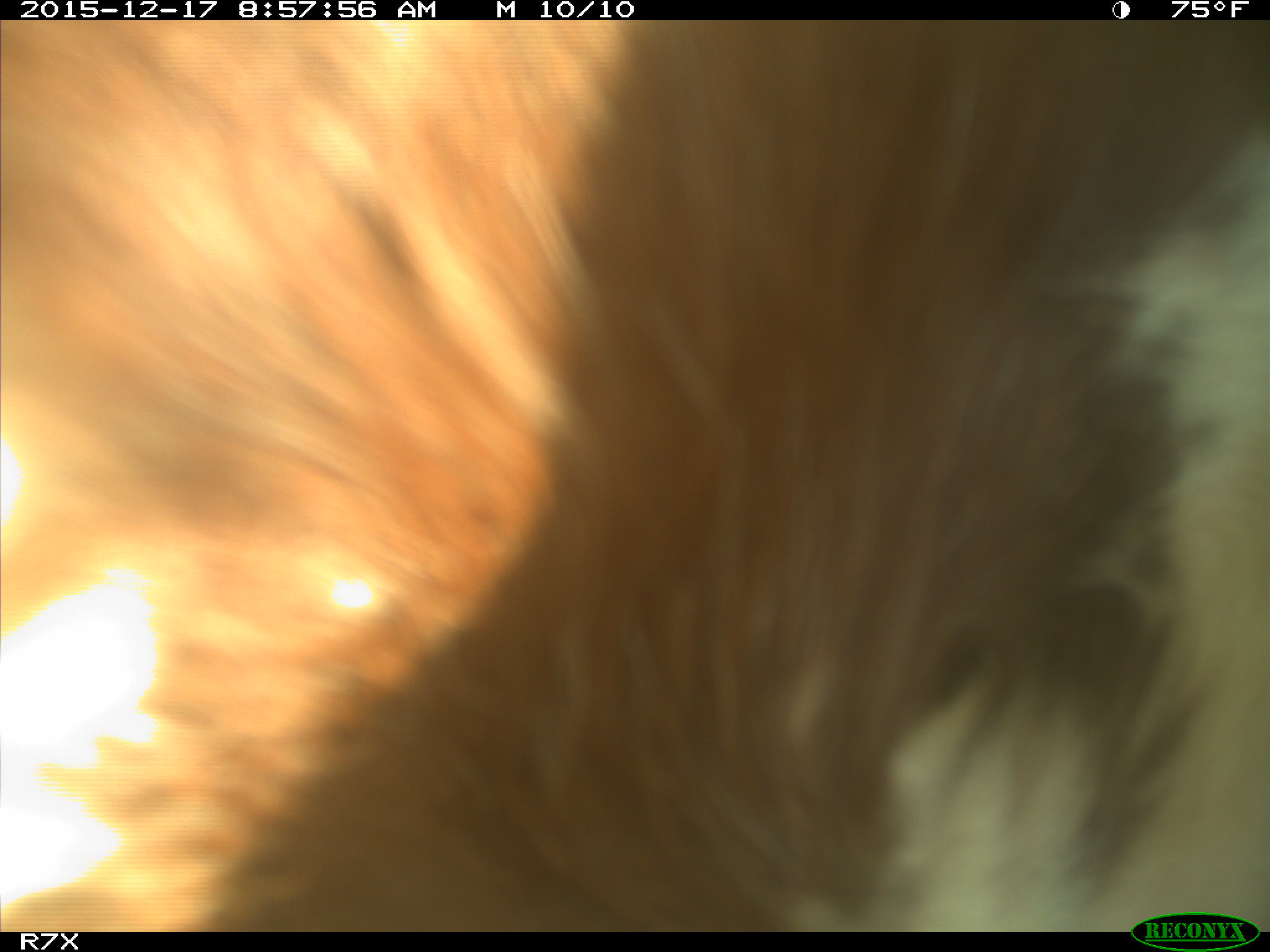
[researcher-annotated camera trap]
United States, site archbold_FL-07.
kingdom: Animalia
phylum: Chordata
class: Mammalia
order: Artiodactyla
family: Bovidae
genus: Bos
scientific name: Bos taurus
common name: domestic cow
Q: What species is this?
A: Bos taurus (domestic cow).